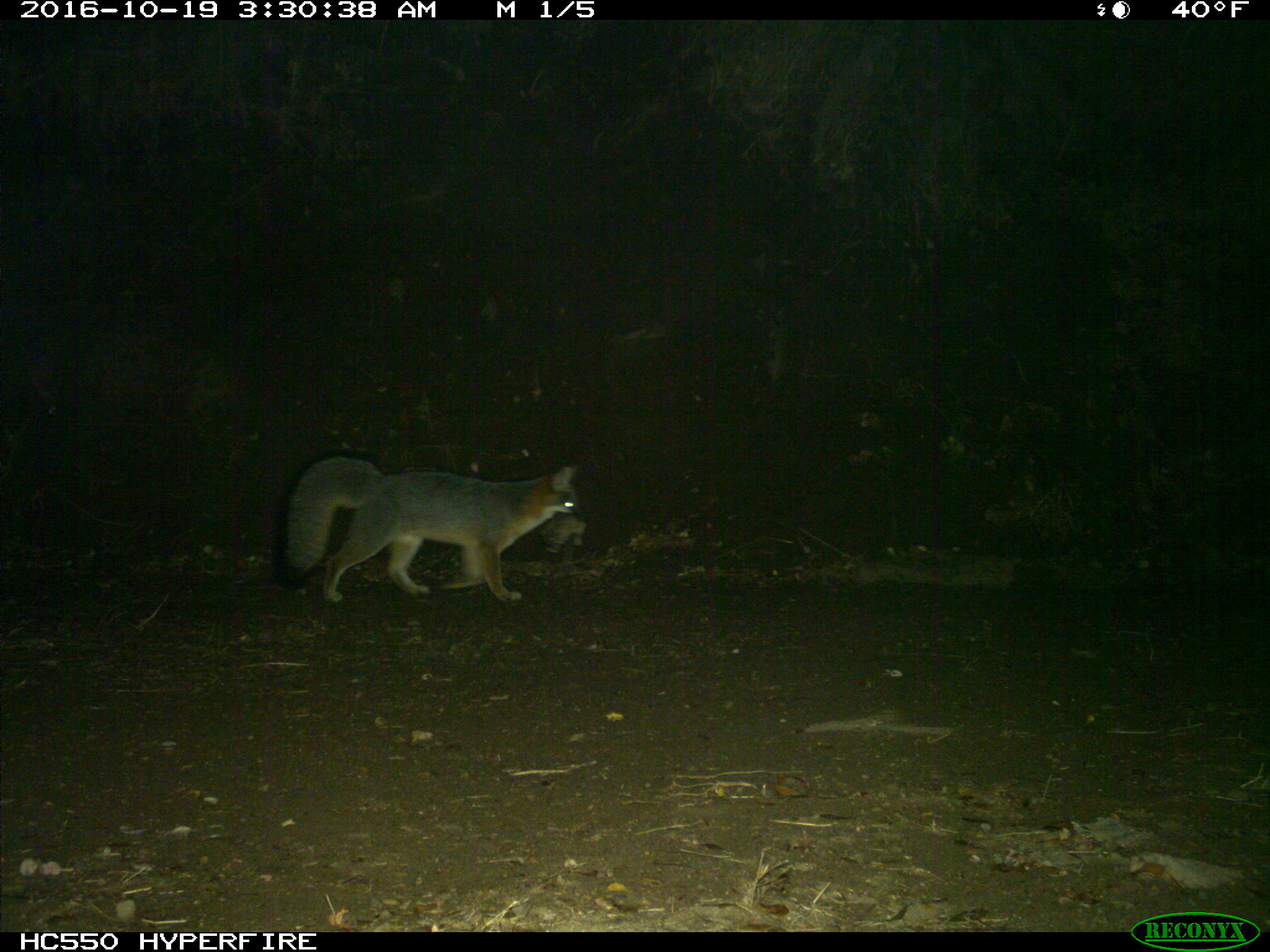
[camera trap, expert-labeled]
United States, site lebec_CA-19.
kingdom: Animalia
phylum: Chordata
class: Mammalia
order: Carnivora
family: Canidae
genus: Urocyon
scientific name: Urocyon cinereoargenteus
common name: gray fox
Urocyon cinereoargenteus (gray fox).